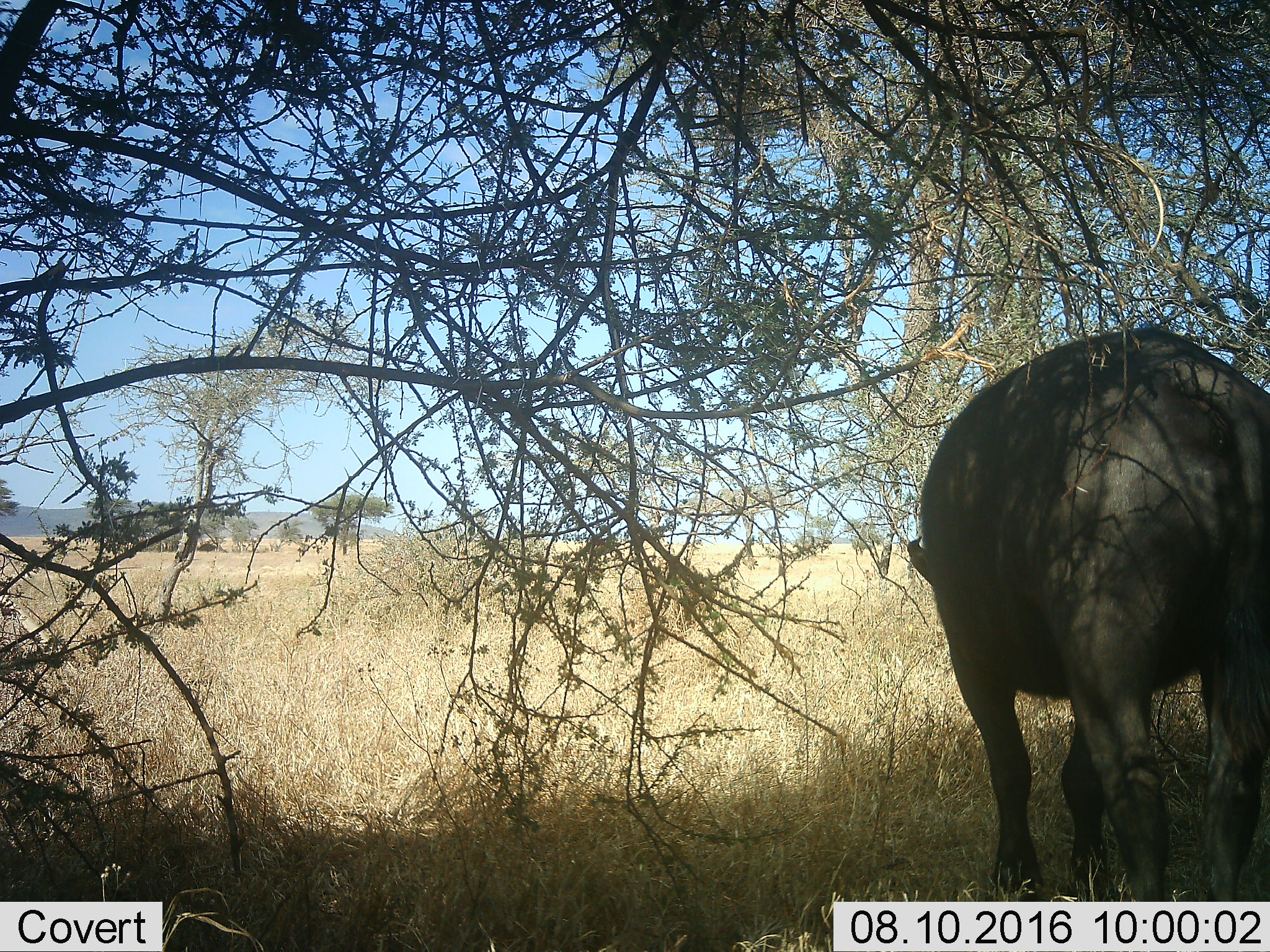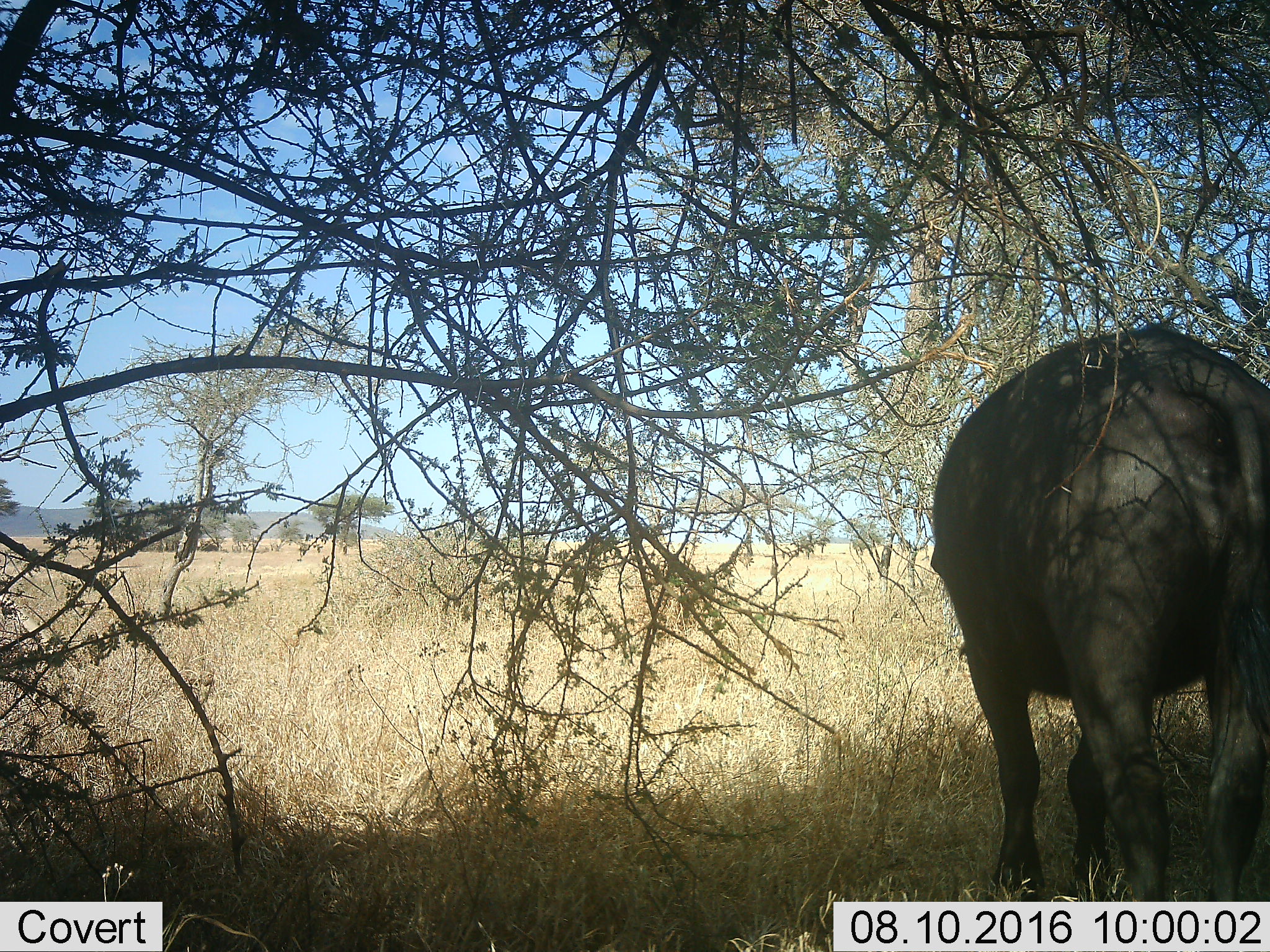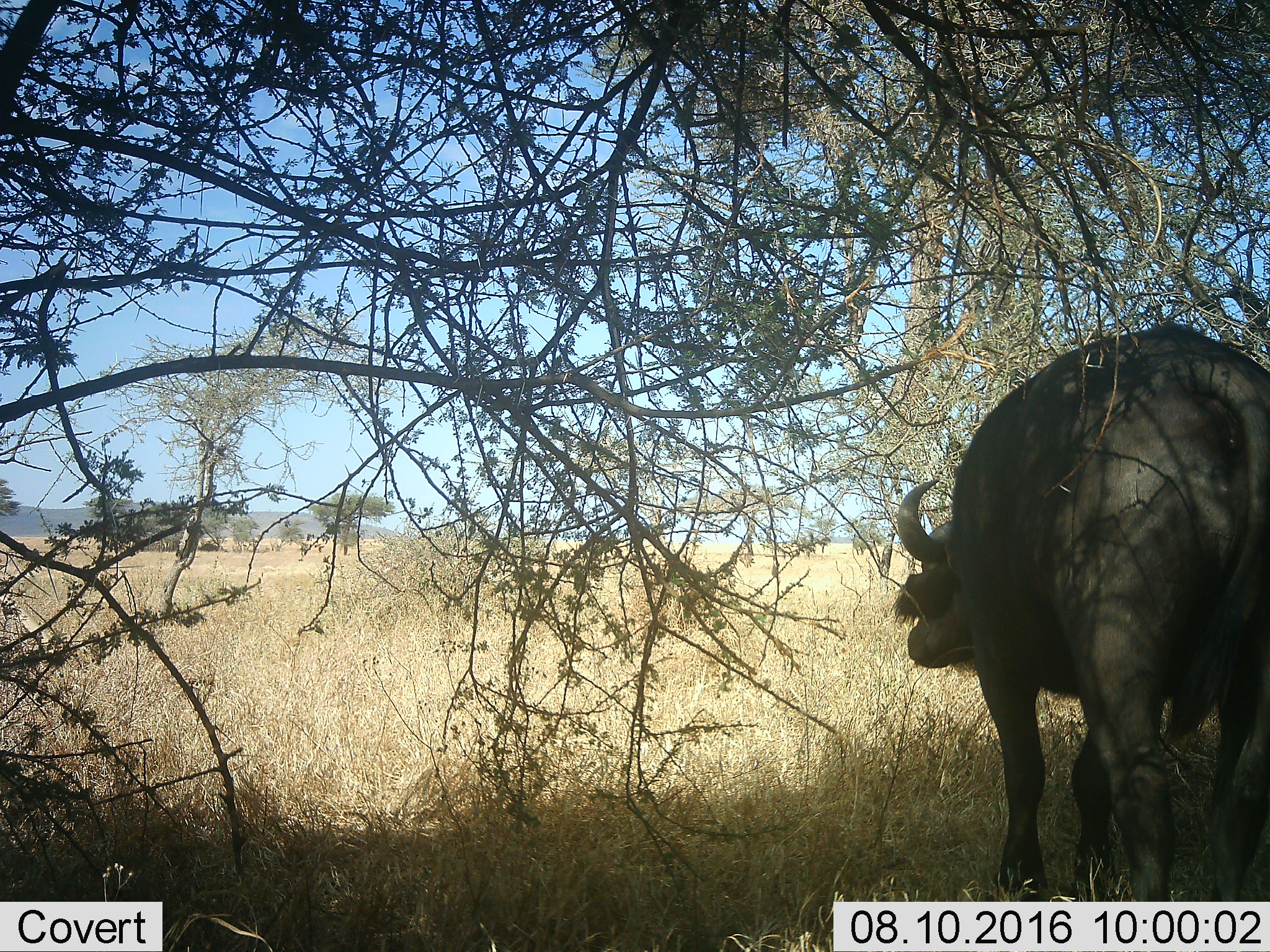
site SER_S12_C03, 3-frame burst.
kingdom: Animalia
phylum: Chordata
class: Mammalia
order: Artiodactyla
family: Bovidae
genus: Syncerus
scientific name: Syncerus caffer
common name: african buffalo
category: buffalo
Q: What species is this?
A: Buffalo (african buffalo) (Syncerus caffer).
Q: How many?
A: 1.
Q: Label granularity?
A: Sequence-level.